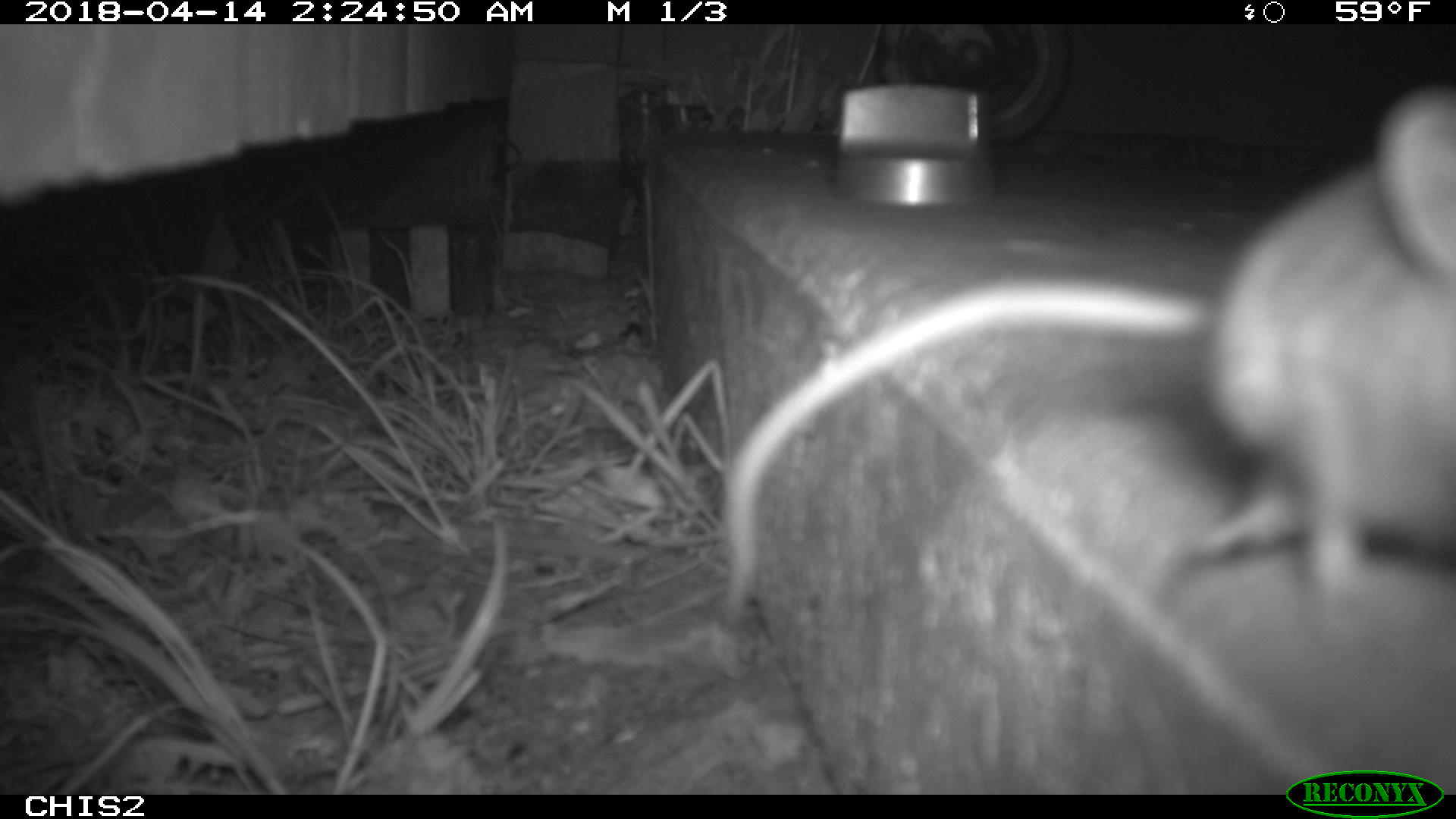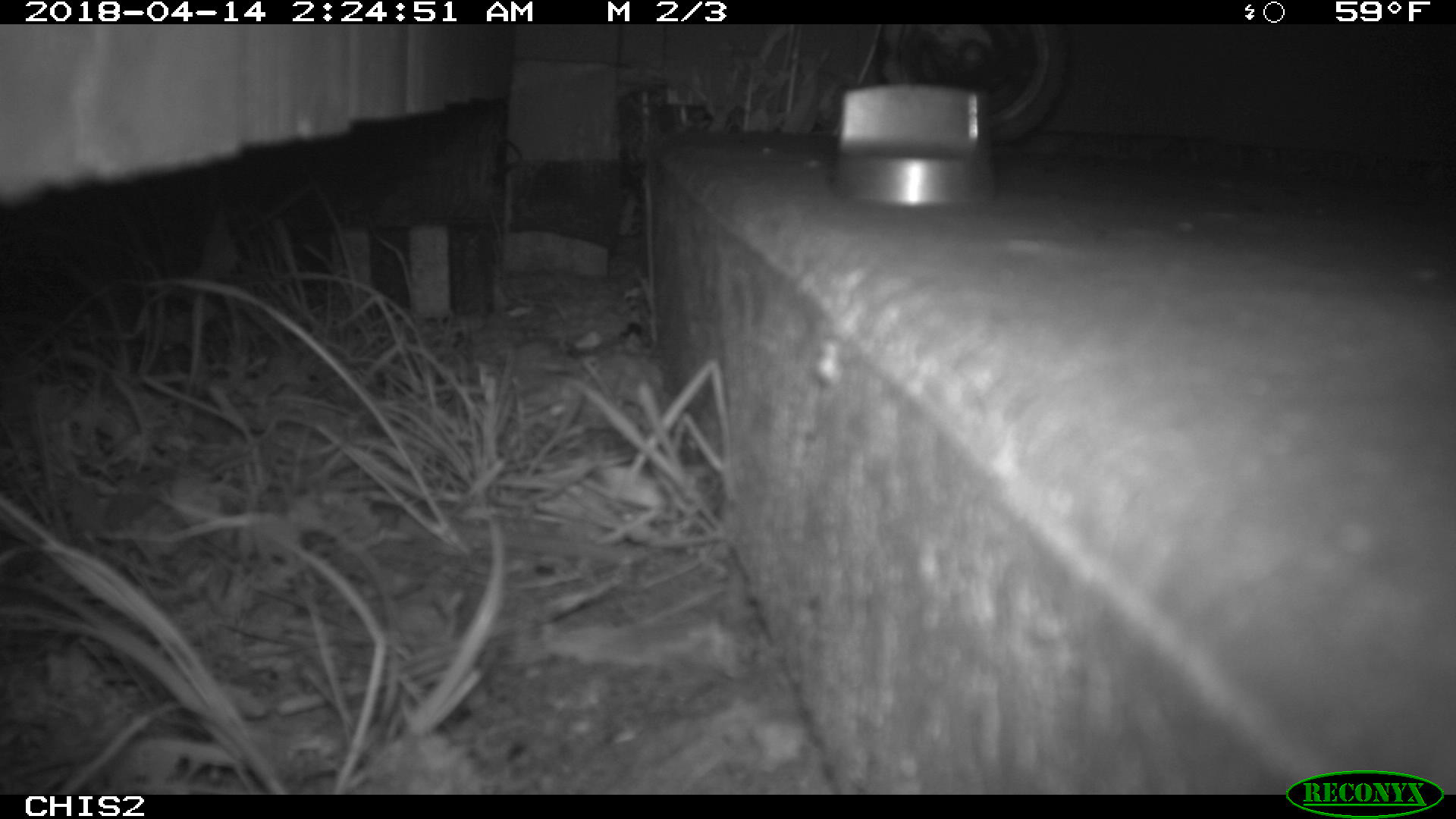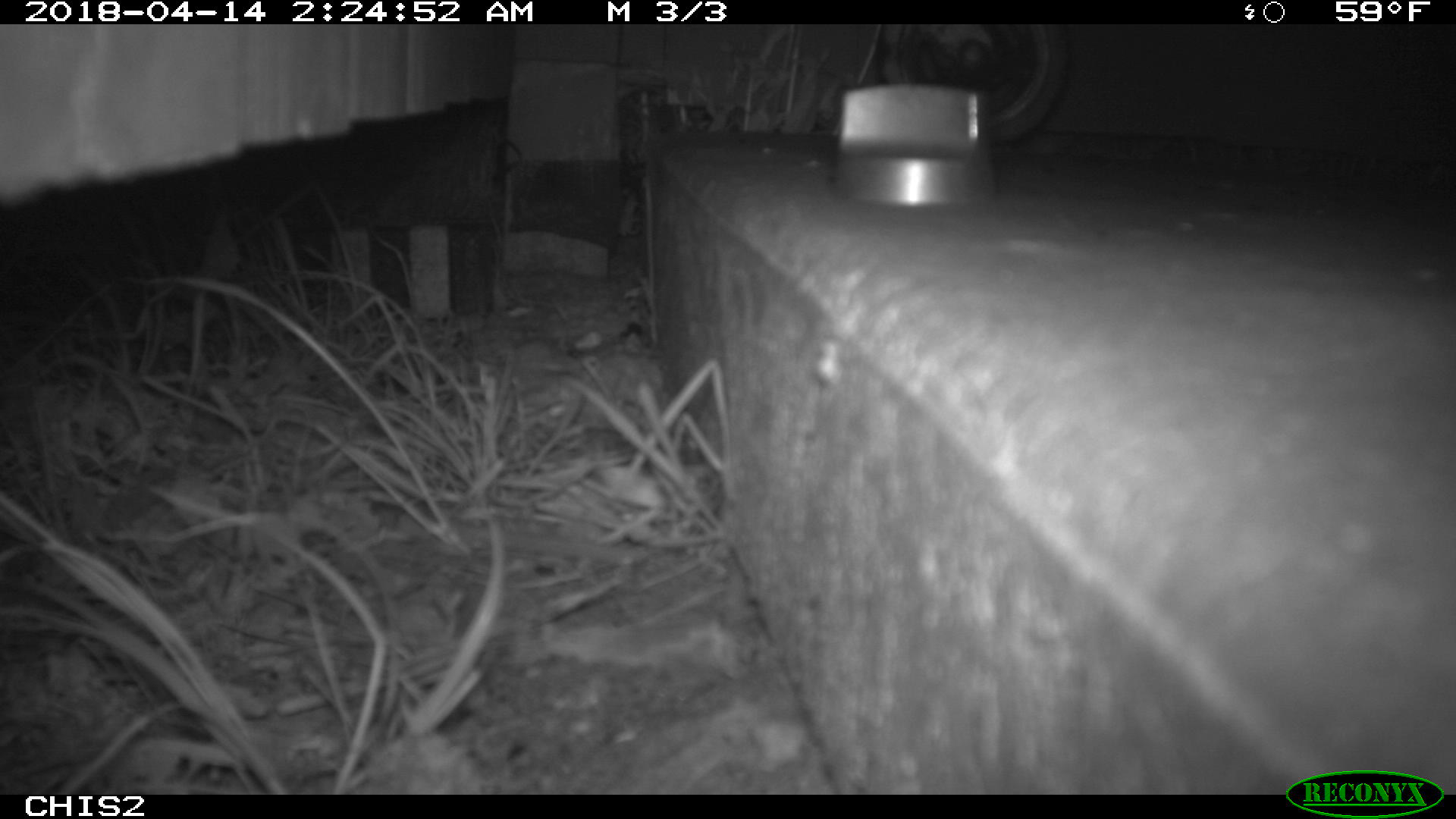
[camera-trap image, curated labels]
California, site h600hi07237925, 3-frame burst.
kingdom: Animalia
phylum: Chordata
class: Mammalia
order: Rodentia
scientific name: Rodentia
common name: rodent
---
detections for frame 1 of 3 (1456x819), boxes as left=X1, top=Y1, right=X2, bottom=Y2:
rodent: left=724, top=88, right=1455, bottom=623